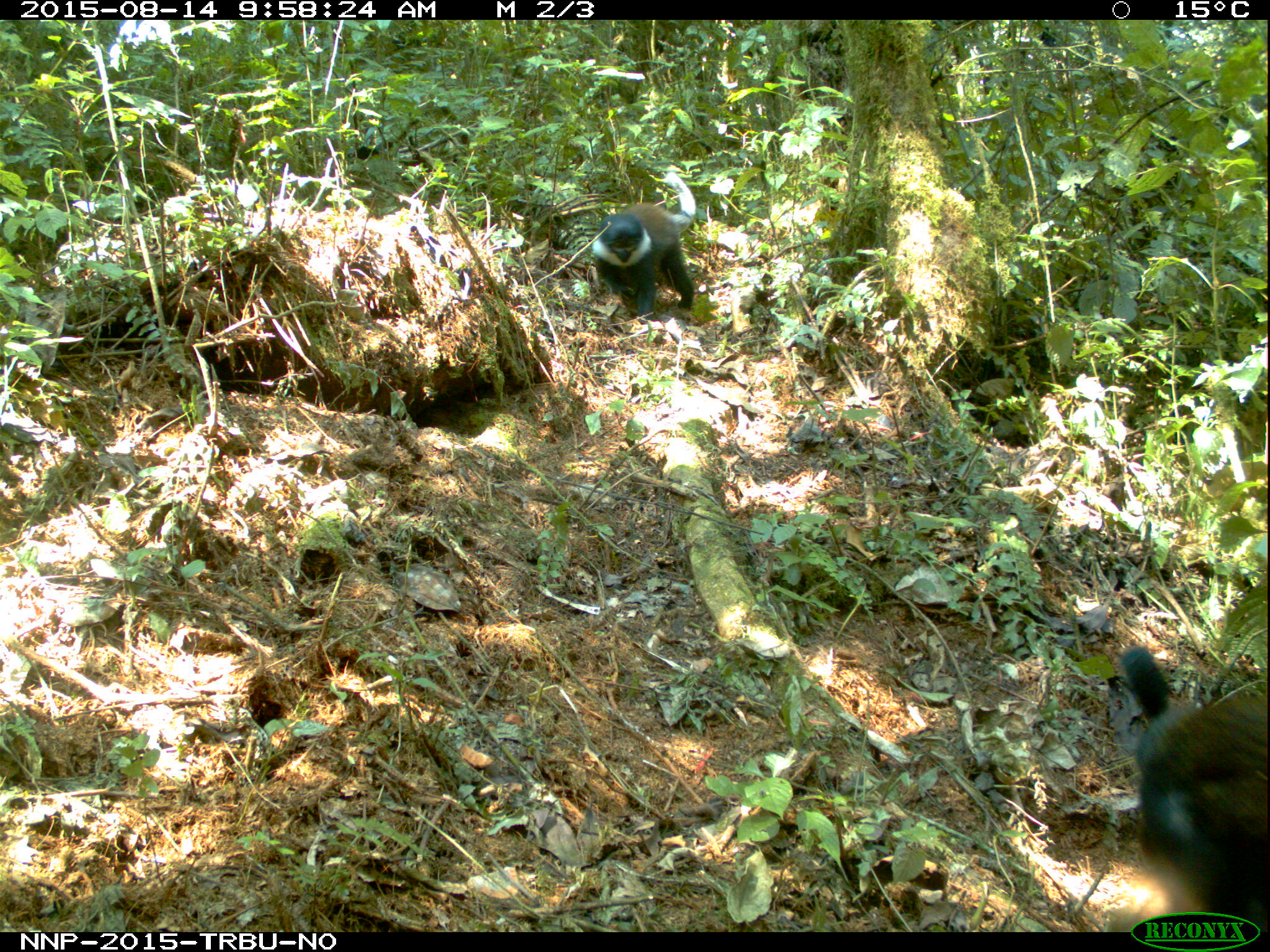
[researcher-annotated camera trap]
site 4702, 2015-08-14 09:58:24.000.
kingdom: Animalia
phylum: Chordata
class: Mammalia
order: Primates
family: Cercopithecidae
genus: Allochrocebus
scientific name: Allochrocebus lhoesti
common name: l'hoest's monkey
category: cercopithecus lhoesti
Cercopithecus lhoesti (l'hoest's monkey) (Allochrocebus lhoesti), count 2.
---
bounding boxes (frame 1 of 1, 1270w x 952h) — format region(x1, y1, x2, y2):
cercopithecus lhoesti: region(1119, 637, 1267, 922); region(590, 168, 698, 319)